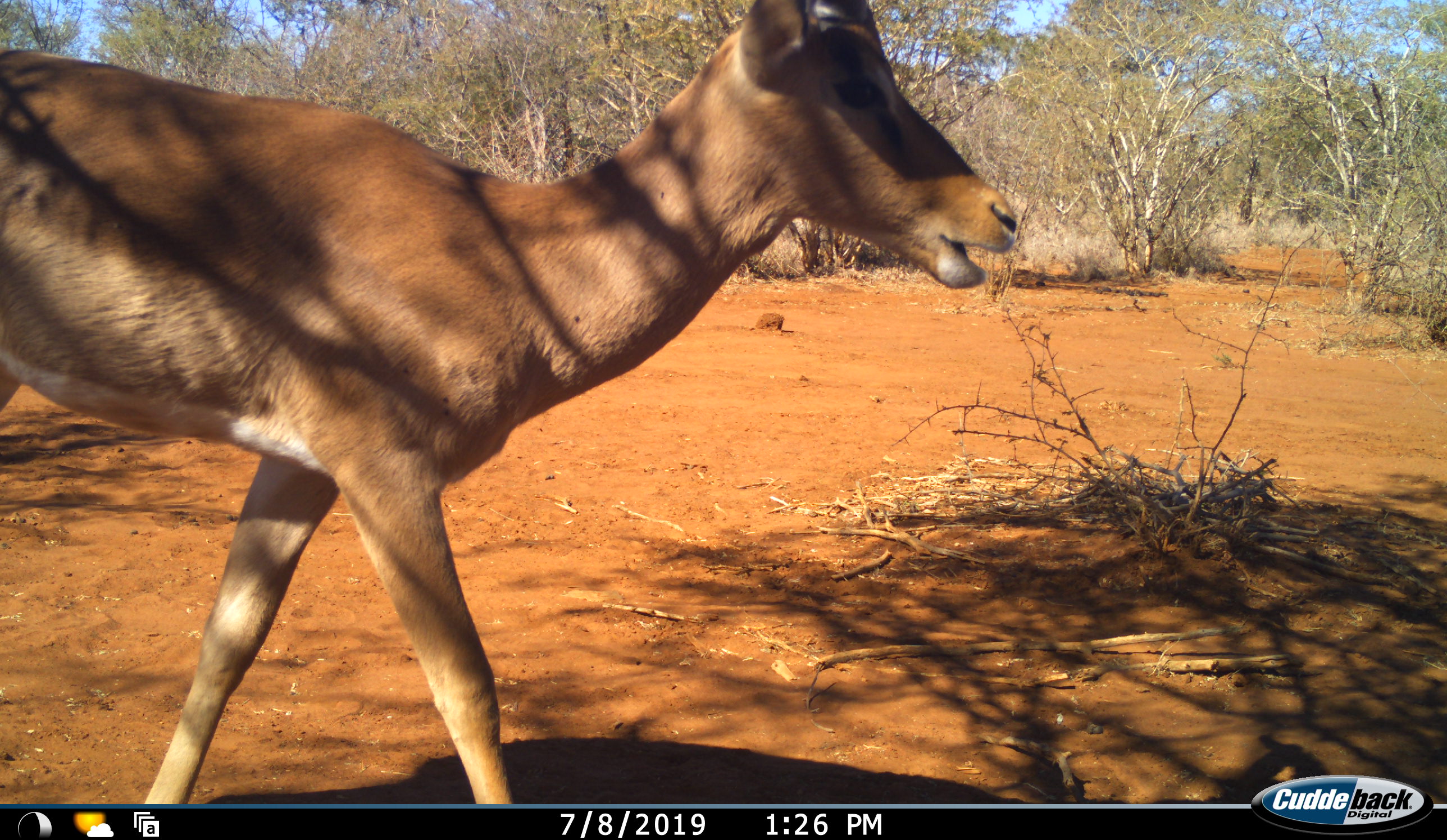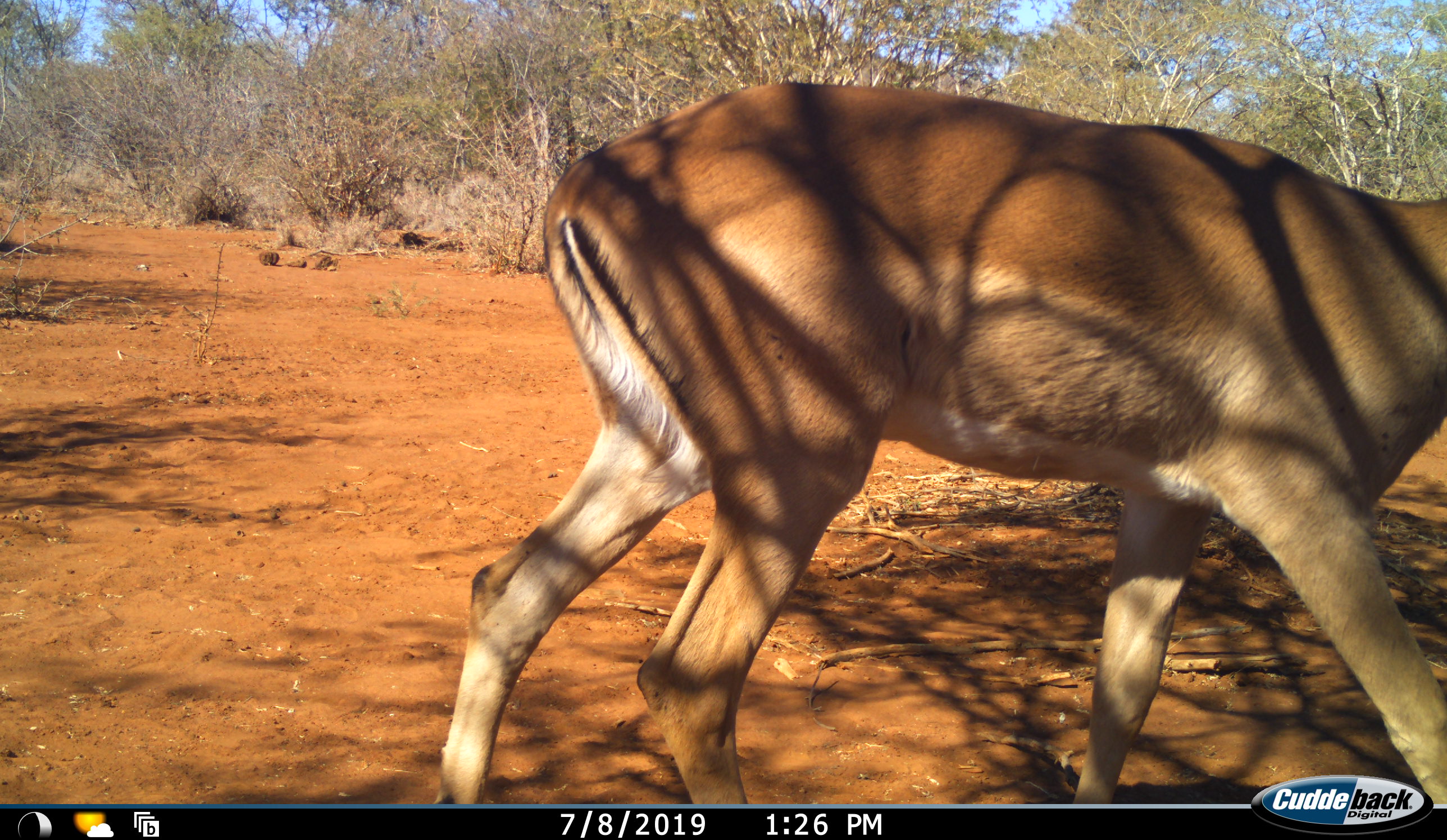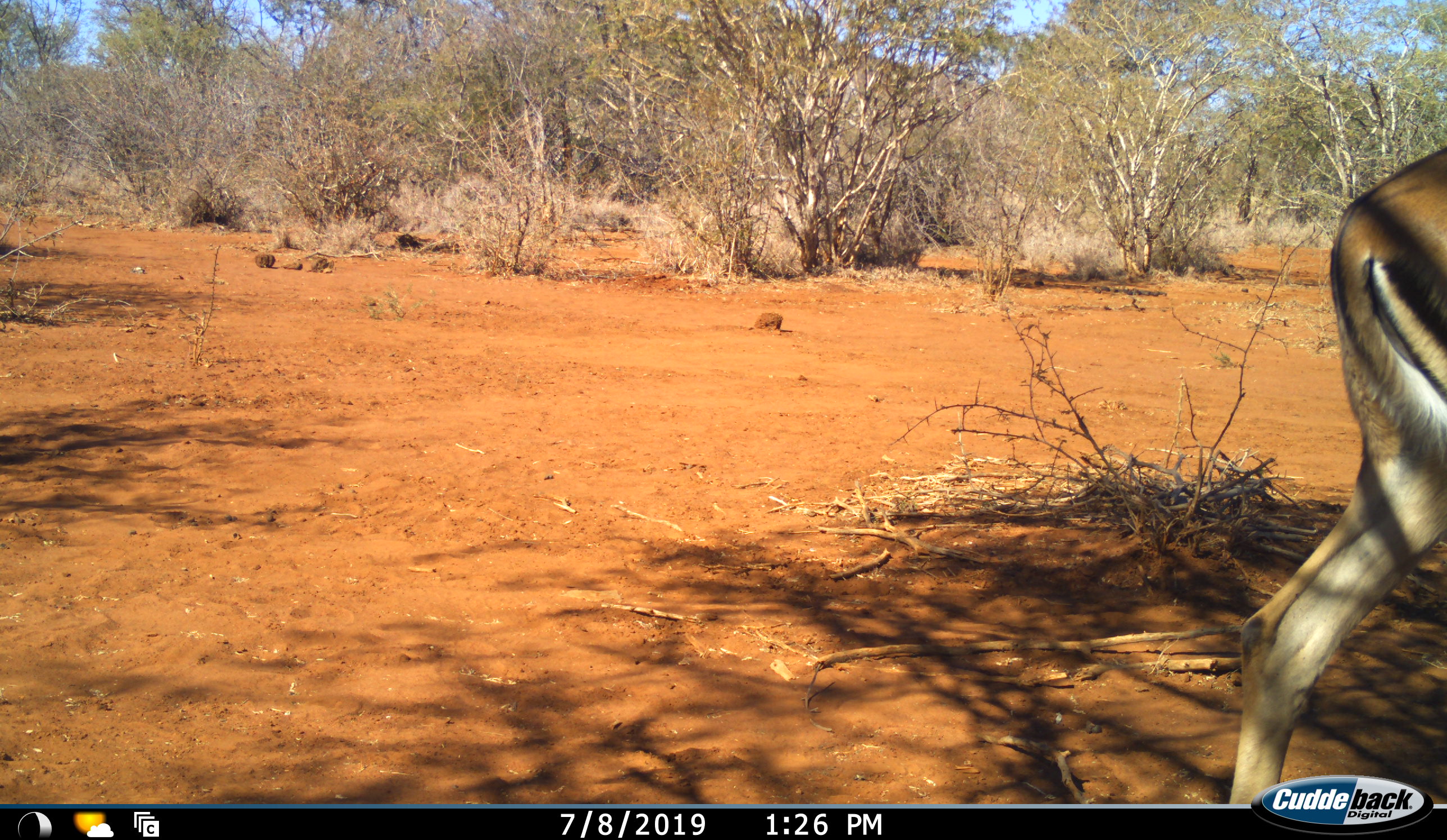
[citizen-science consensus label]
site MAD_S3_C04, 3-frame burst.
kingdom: Animalia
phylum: Chordata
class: Mammalia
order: Artiodactyla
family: Bovidae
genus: Aepyceros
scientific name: Aepyceros melampus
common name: impala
Impala (Aepyceros melampus), count 1. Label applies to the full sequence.